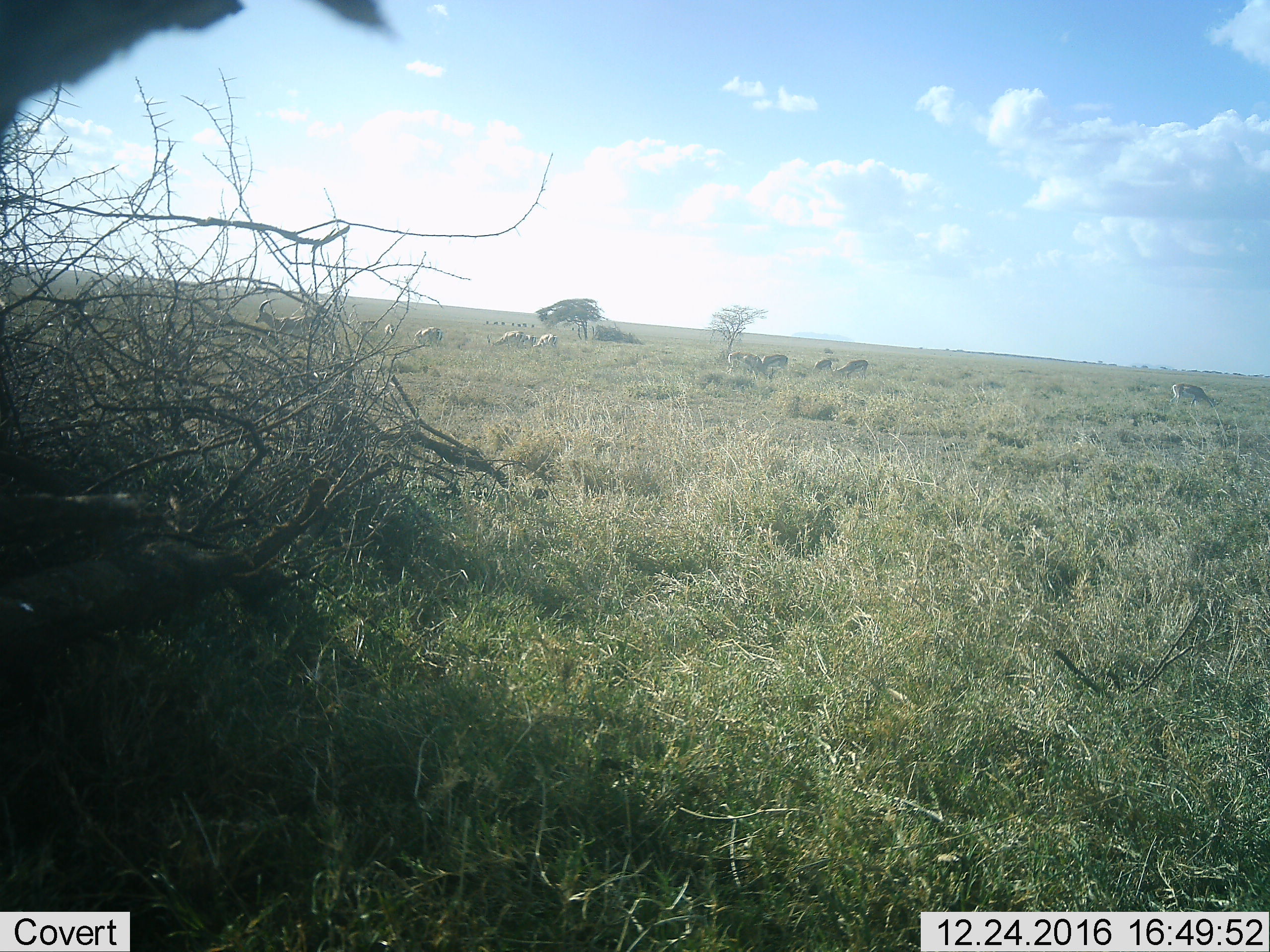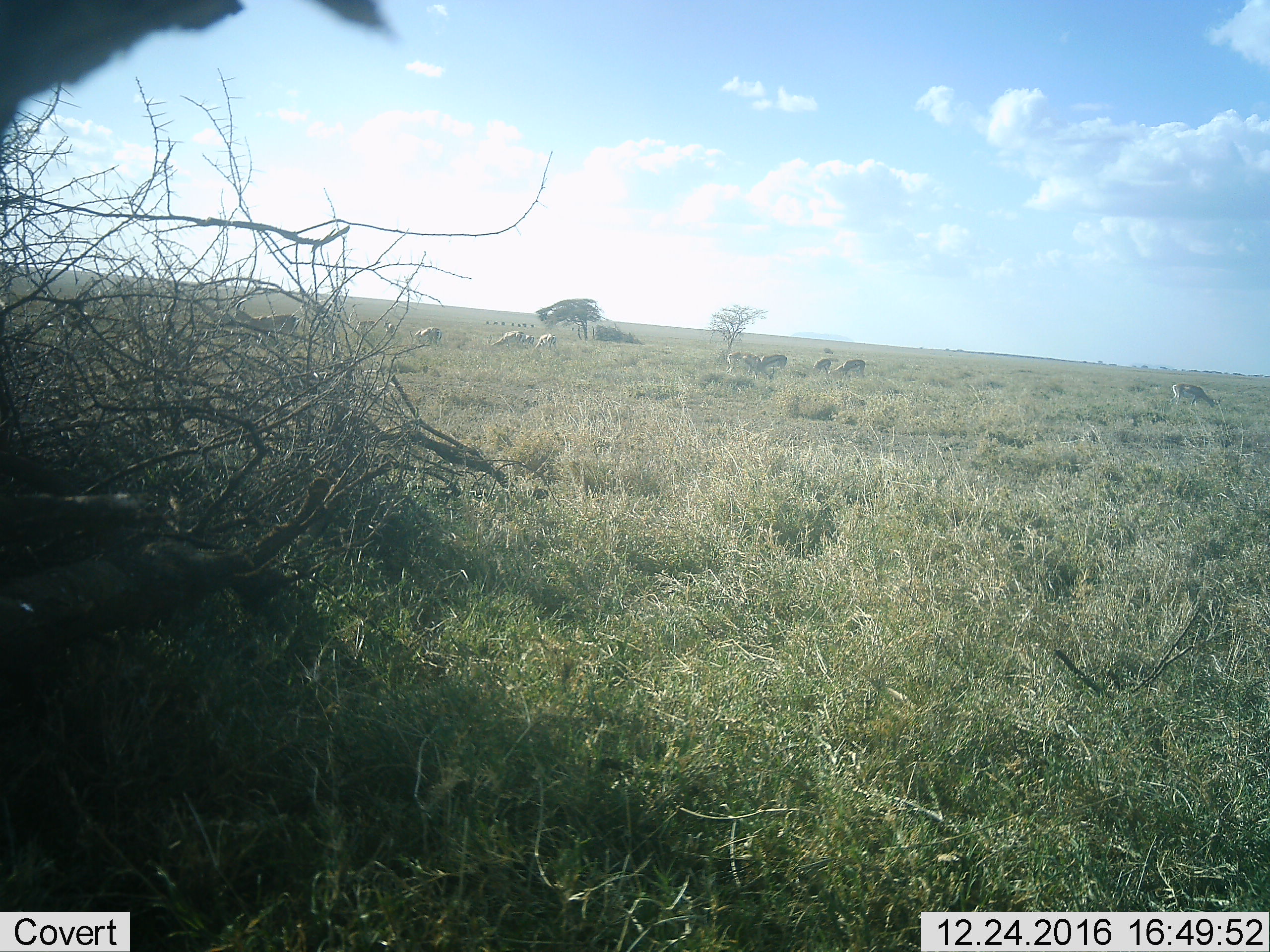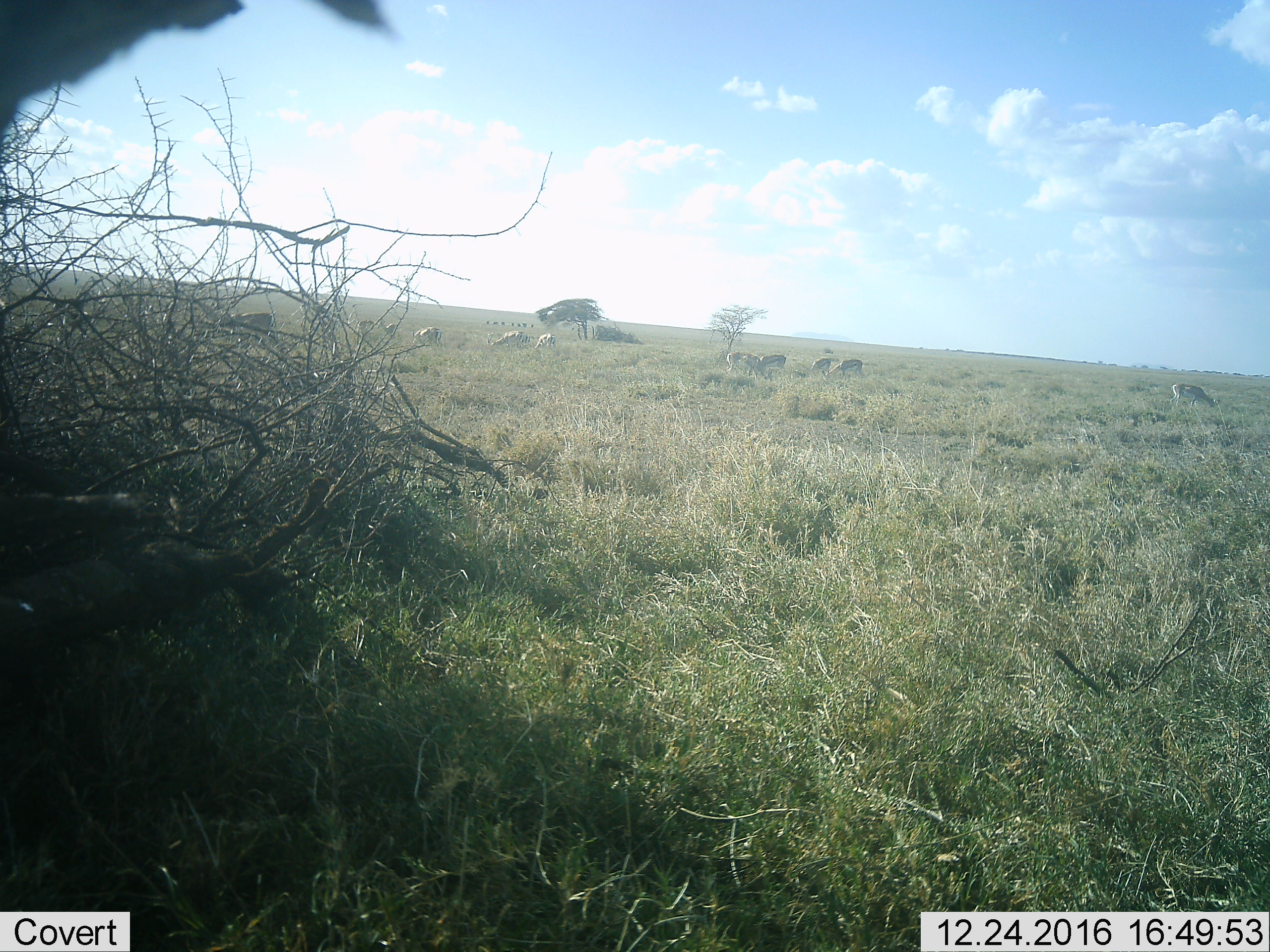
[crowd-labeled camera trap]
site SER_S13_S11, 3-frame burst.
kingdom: Animalia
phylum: Chordata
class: Mammalia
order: Artiodactyla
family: Bovidae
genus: Eudorcas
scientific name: Eudorcas thomsonii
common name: thomson's gazelle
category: gazellethomsons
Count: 11-50.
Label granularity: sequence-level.